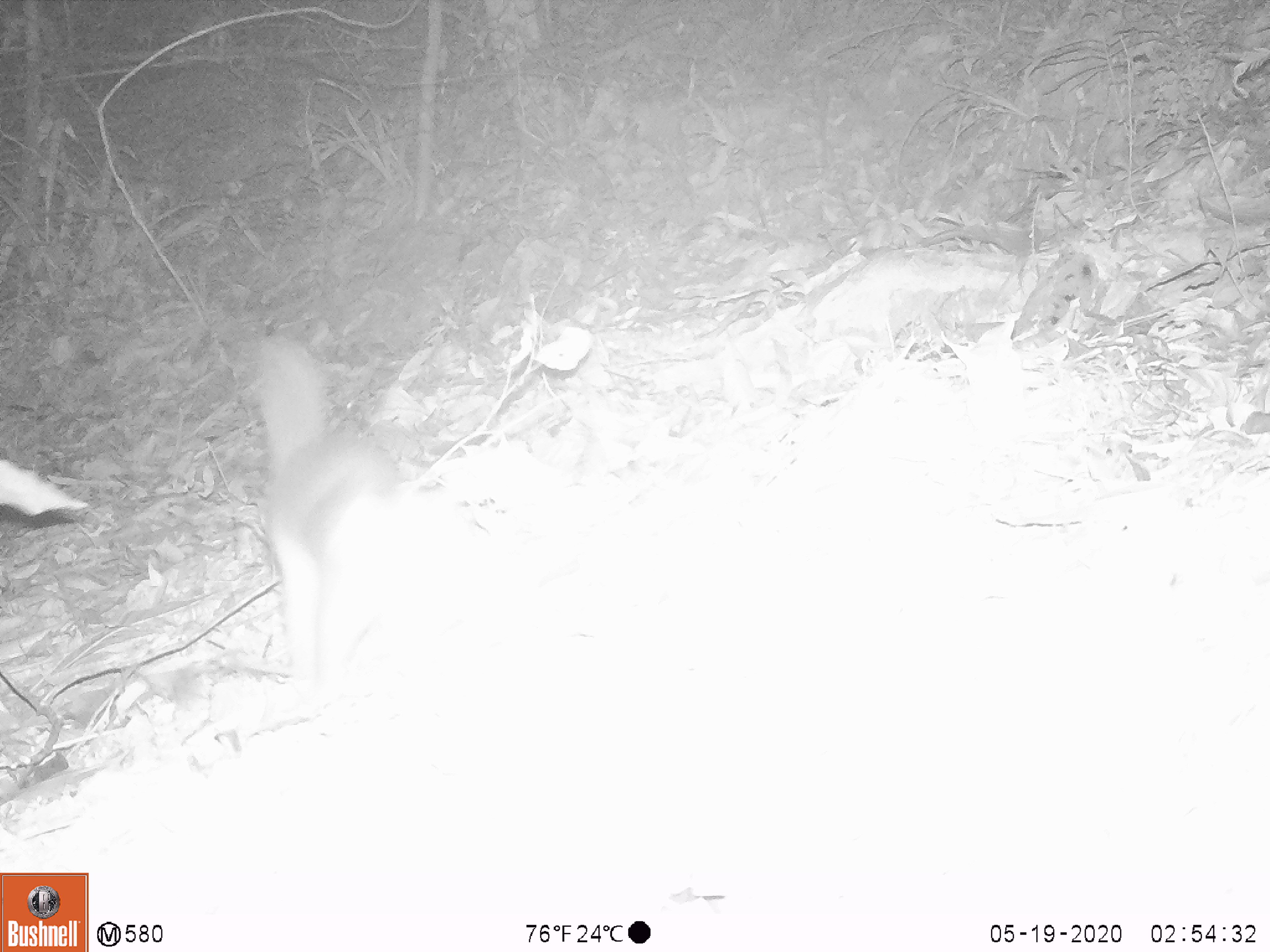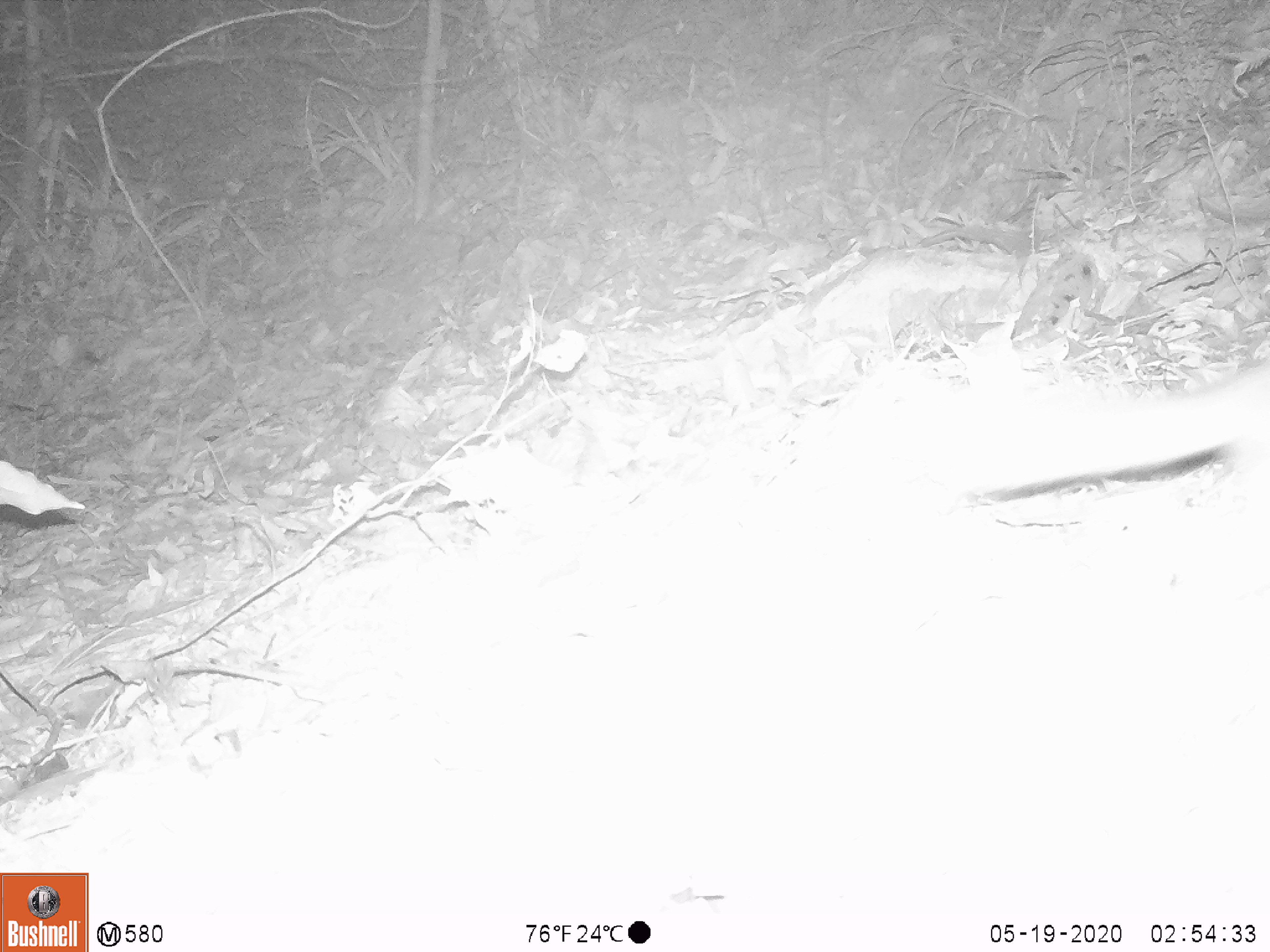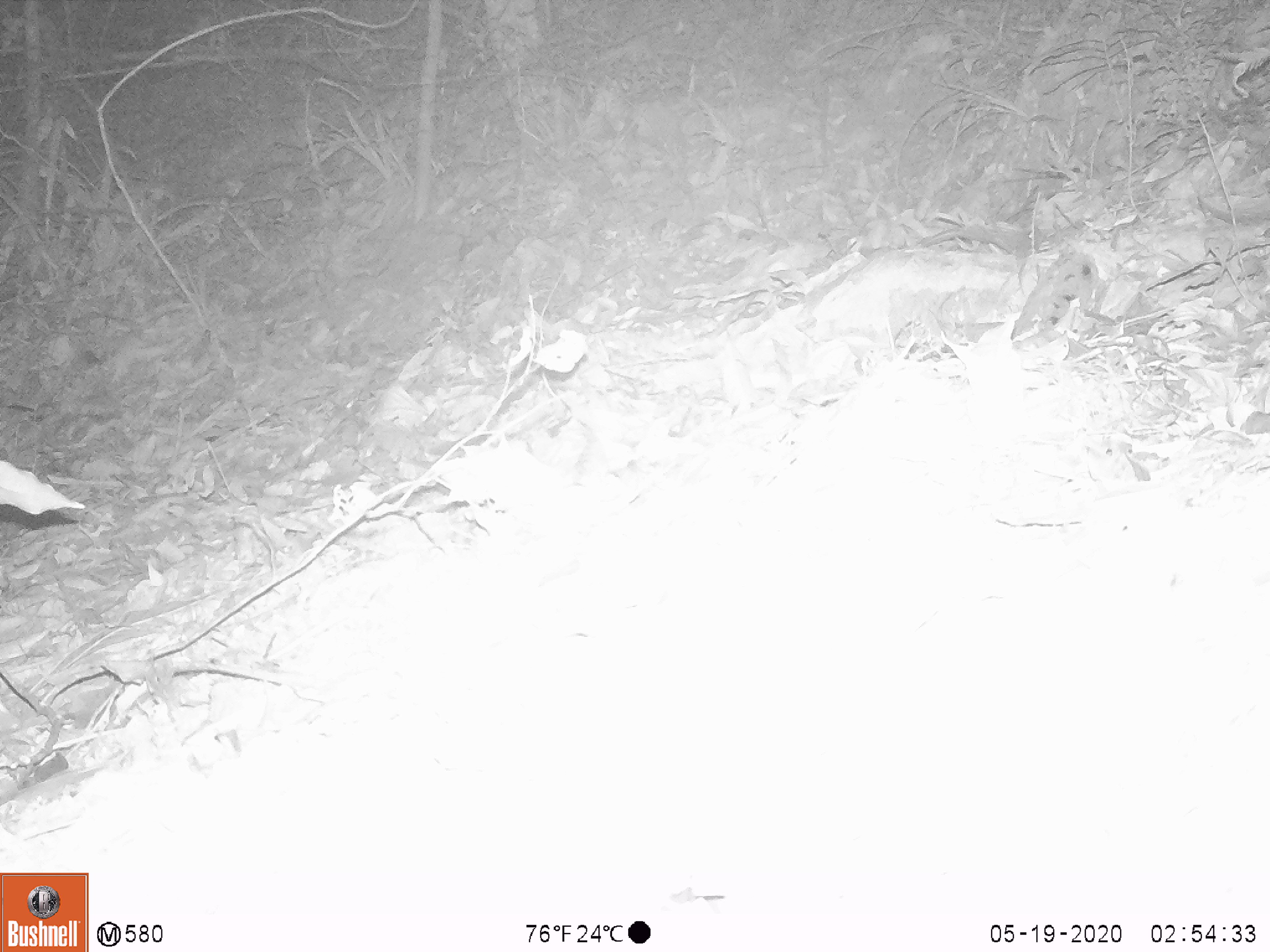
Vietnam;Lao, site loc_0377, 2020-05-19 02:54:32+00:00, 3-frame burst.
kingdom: Animalia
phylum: Chordata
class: Mammalia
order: Rodentia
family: Hystricidae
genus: Atherurus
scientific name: Atherurus macrourus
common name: asiatic brush-tailed porcupine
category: asiatic brush tailed porcupine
Asiatic brush tailed porcupine (asiatic brush-tailed porcupine) (Atherurus macrourus). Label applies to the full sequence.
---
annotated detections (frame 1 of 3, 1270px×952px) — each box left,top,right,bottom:
asiatic brush tailed porcupine: 254,333,412,704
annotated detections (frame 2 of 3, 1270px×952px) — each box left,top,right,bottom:
asiatic brush tailed porcupine: 958,358,1270,543